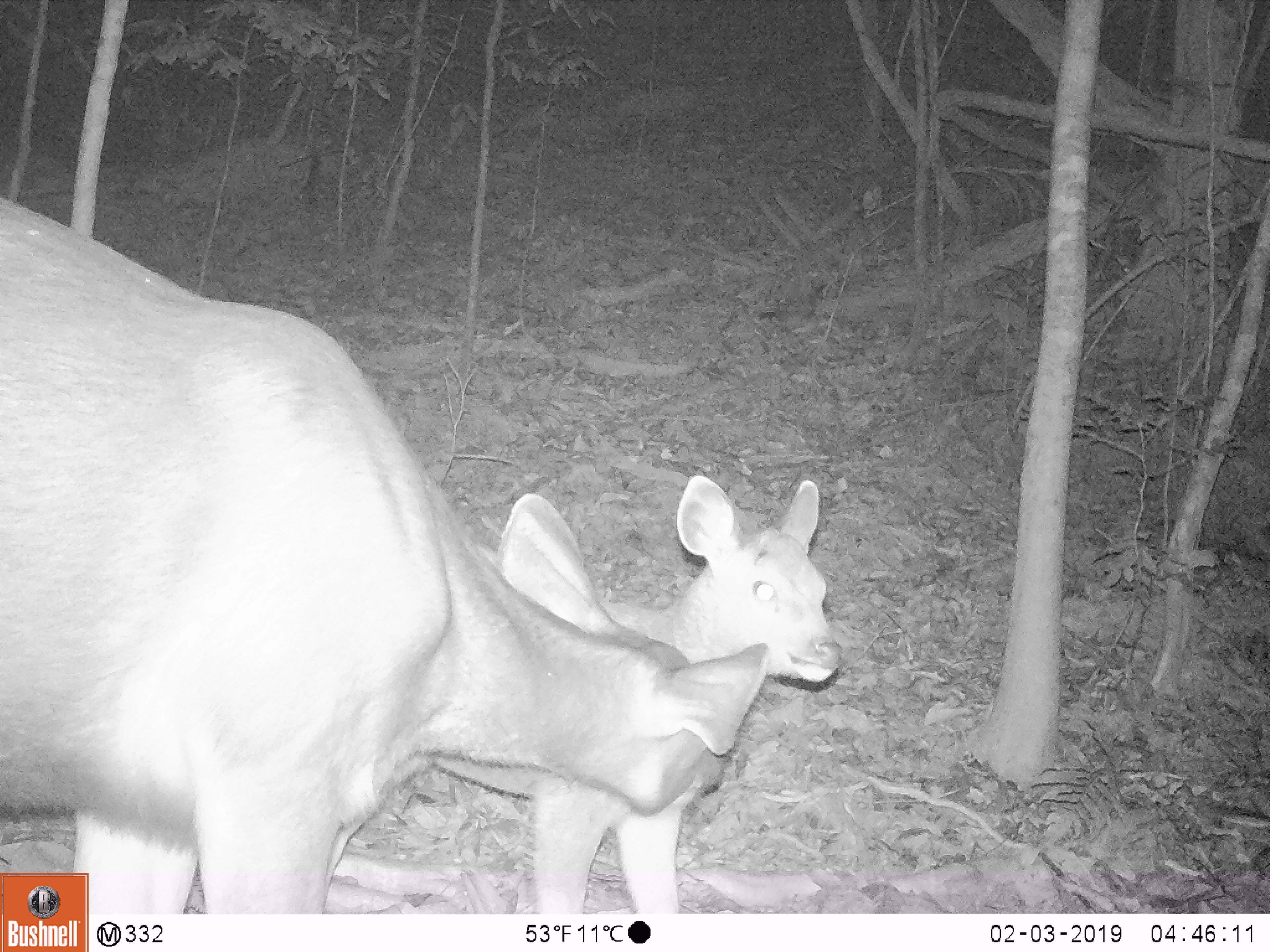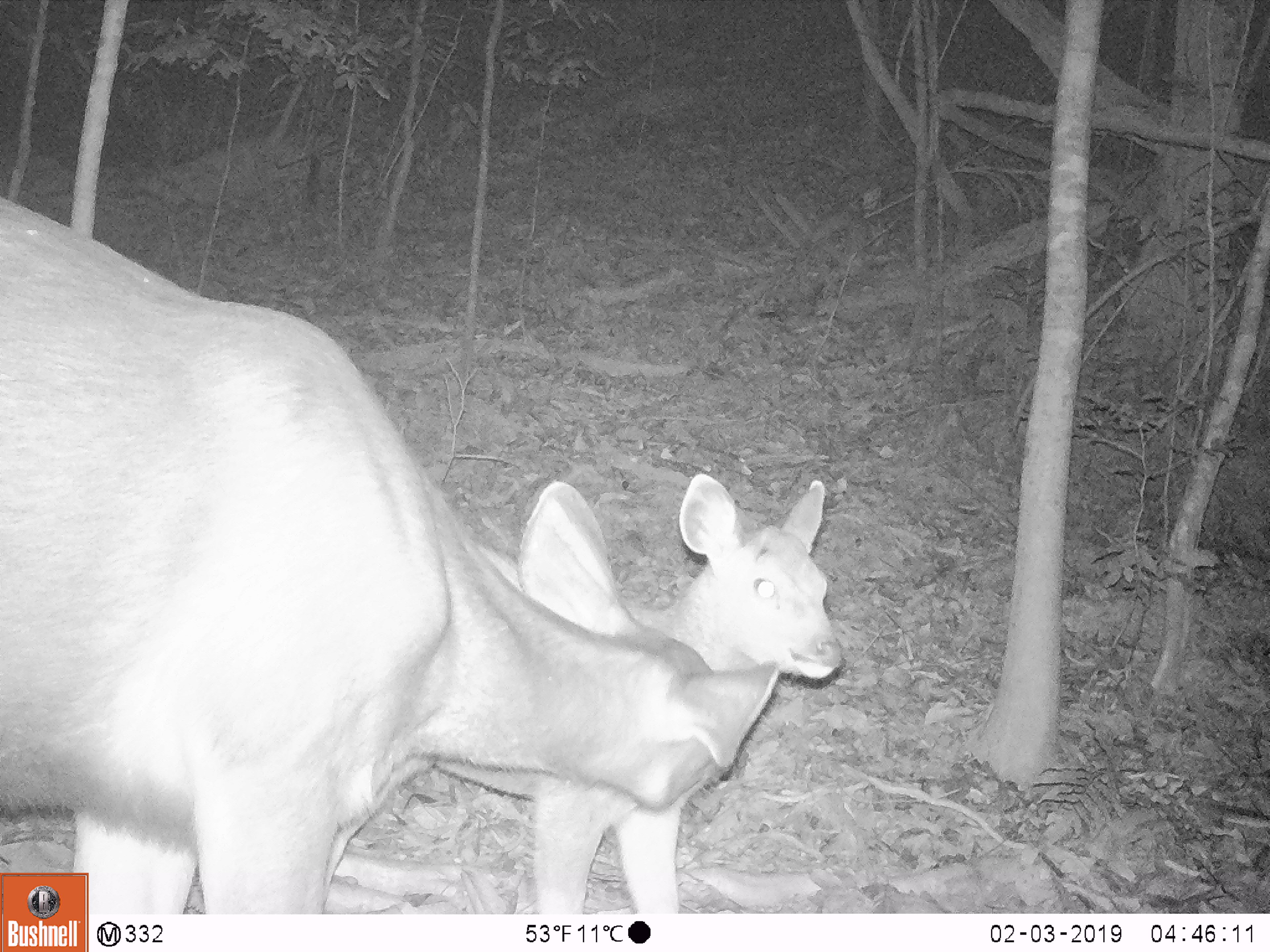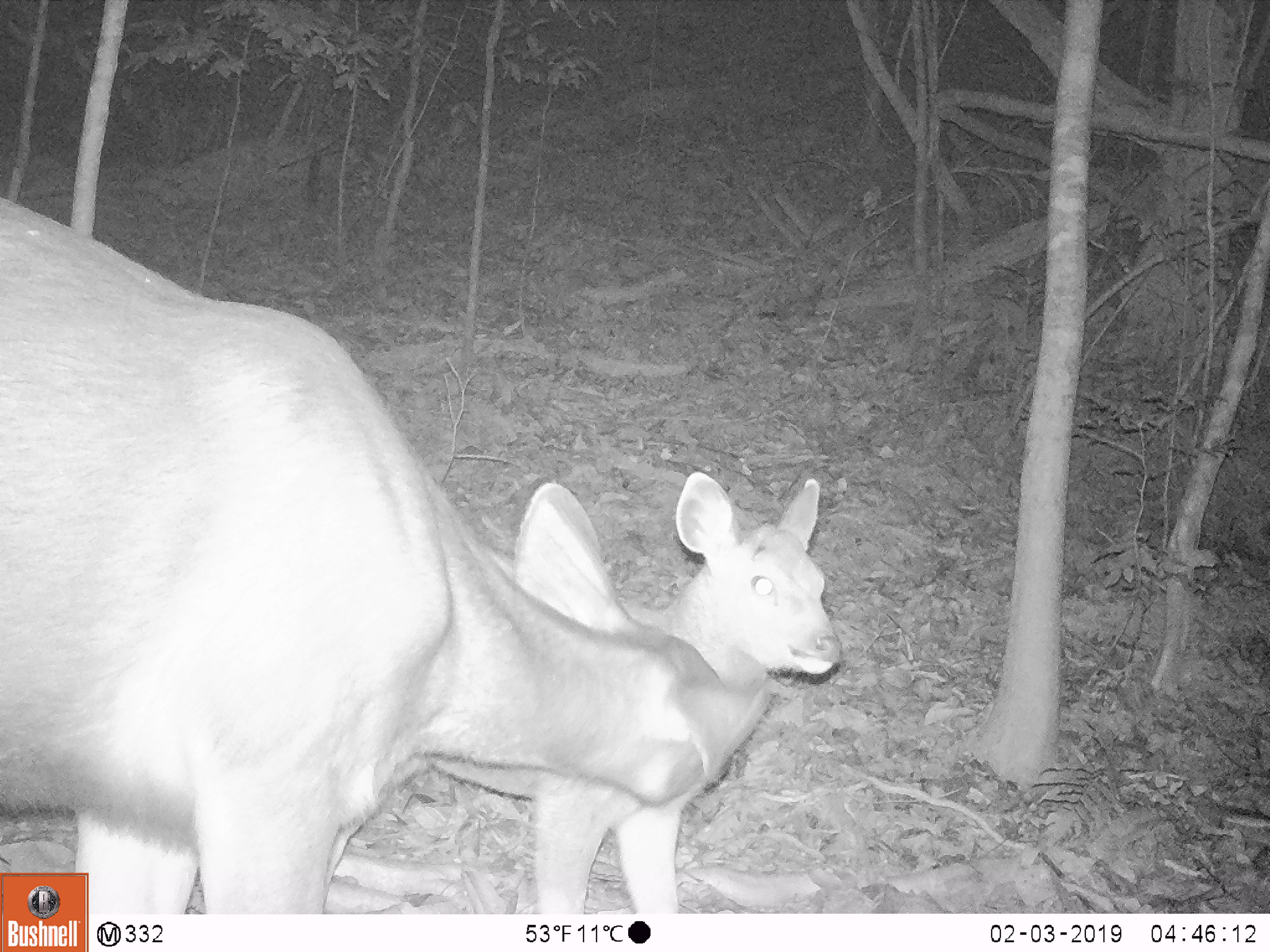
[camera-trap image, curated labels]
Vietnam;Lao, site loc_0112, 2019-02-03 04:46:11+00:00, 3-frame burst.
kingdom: Animalia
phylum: Chordata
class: Mammalia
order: Artiodactyla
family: Cervidae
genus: Rusa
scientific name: Rusa unicolor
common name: sambar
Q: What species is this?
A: Sambar (Rusa unicolor).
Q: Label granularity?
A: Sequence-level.